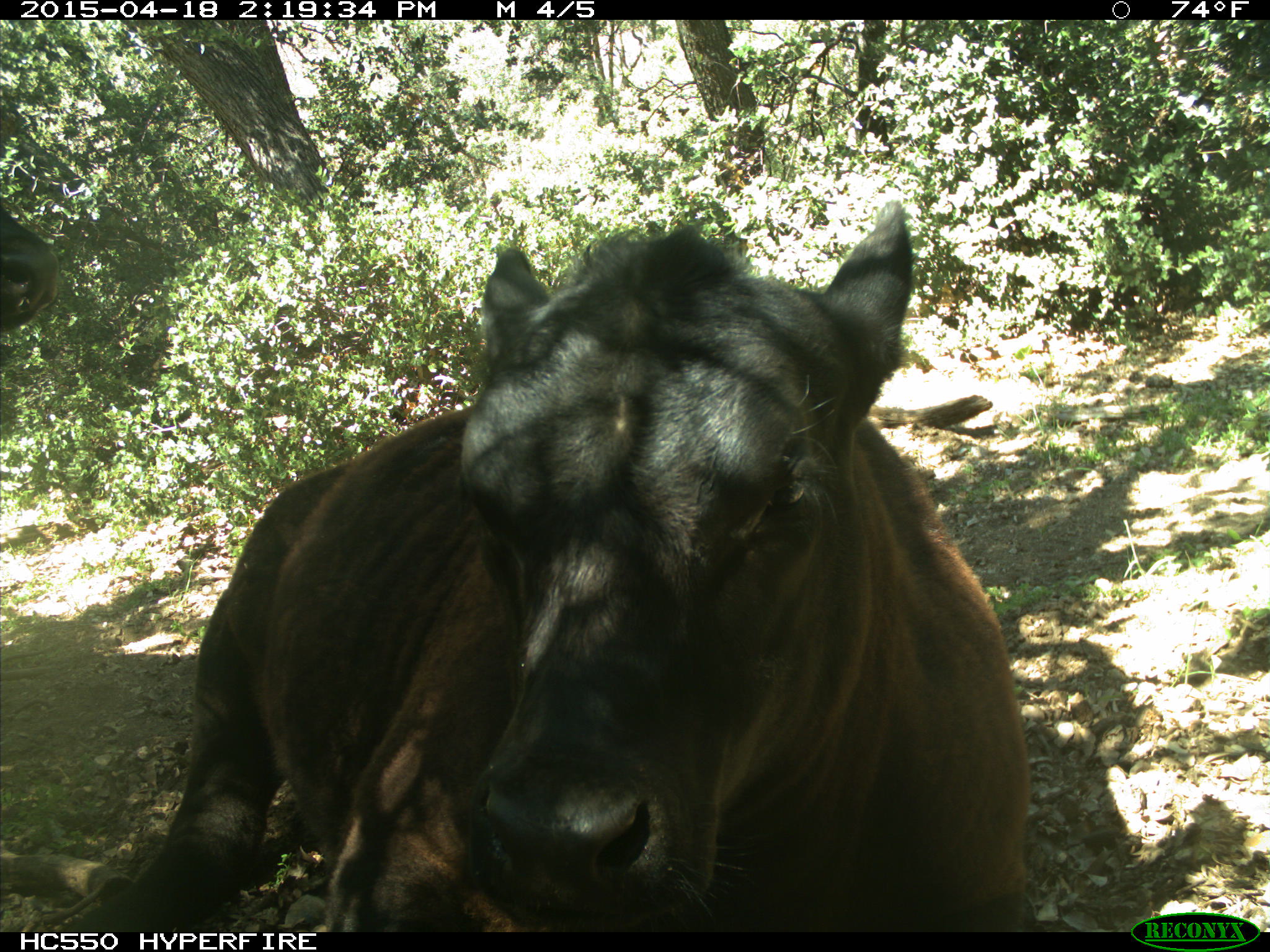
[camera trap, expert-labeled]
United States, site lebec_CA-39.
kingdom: Animalia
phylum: Chordata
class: Mammalia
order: Artiodactyla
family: Bovidae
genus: Bos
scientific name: Bos taurus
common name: domestic cow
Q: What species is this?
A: Bos taurus (domestic cow).